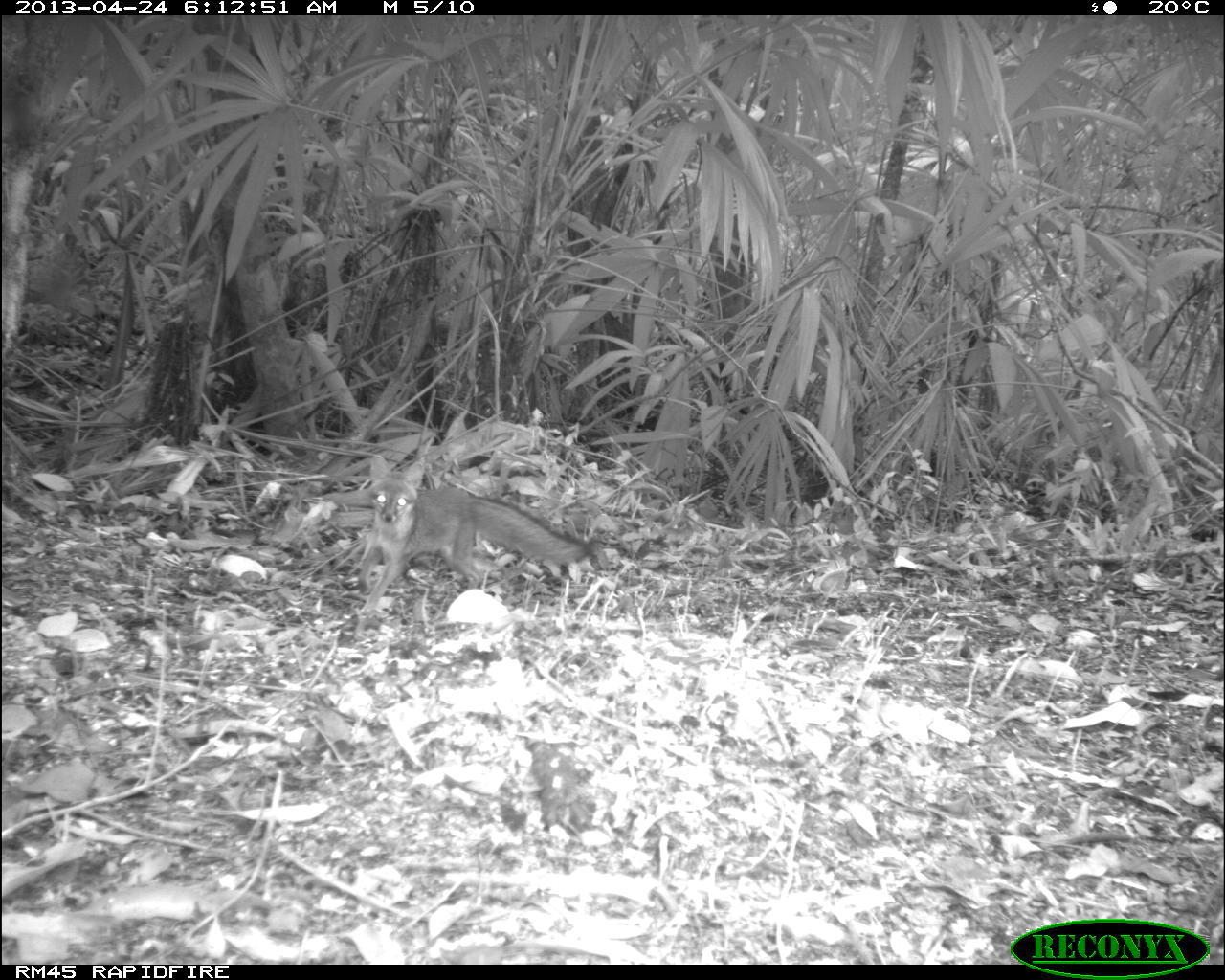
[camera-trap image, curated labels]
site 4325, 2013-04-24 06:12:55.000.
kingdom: Animalia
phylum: Chordata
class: Mammalia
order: Carnivora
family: Canidae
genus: Urocyon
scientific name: Urocyon cinereoargenteus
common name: gray fox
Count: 1.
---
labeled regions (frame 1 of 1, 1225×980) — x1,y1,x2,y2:
urocyon cinereoargenteus: 349,453,592,642